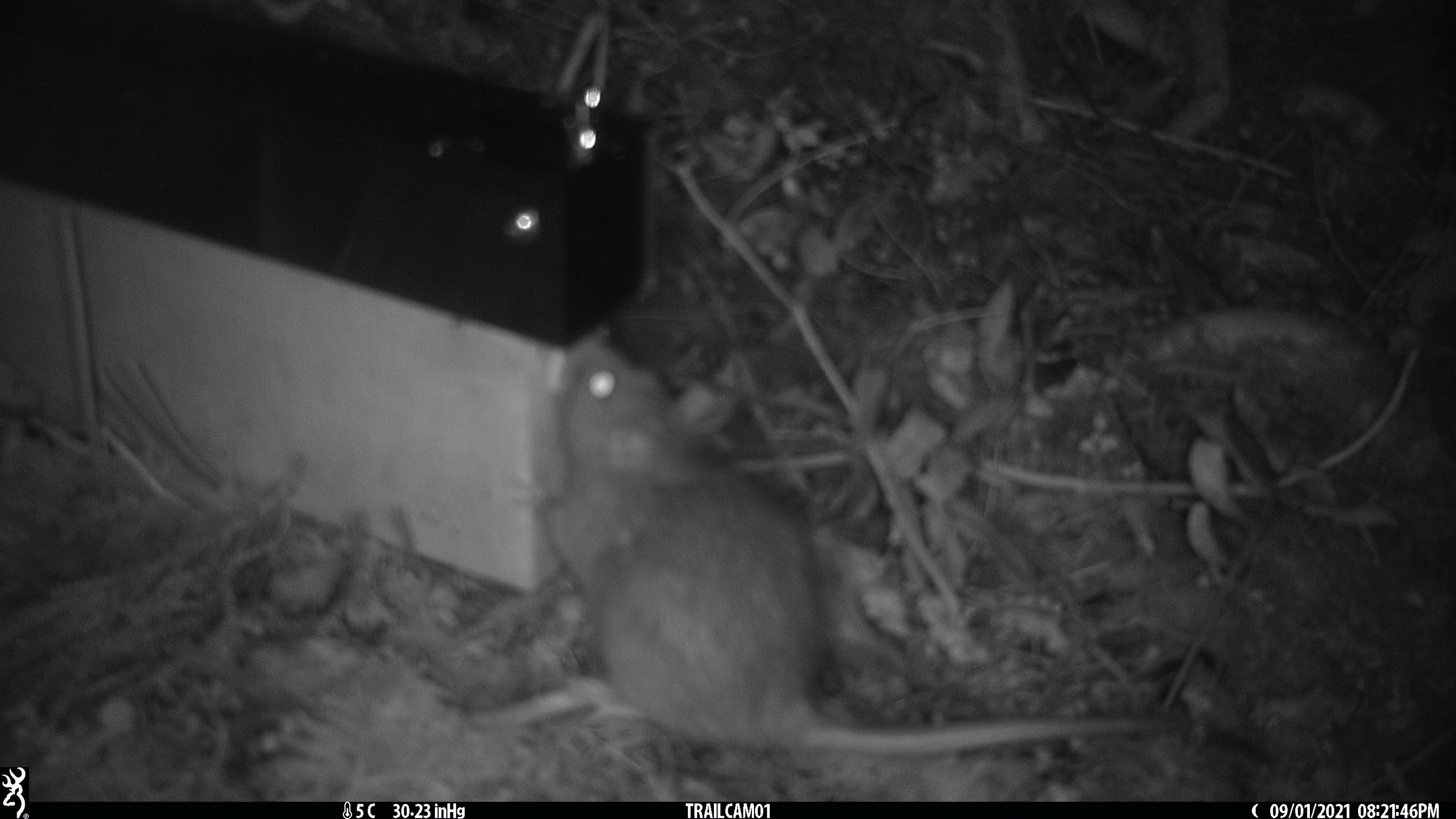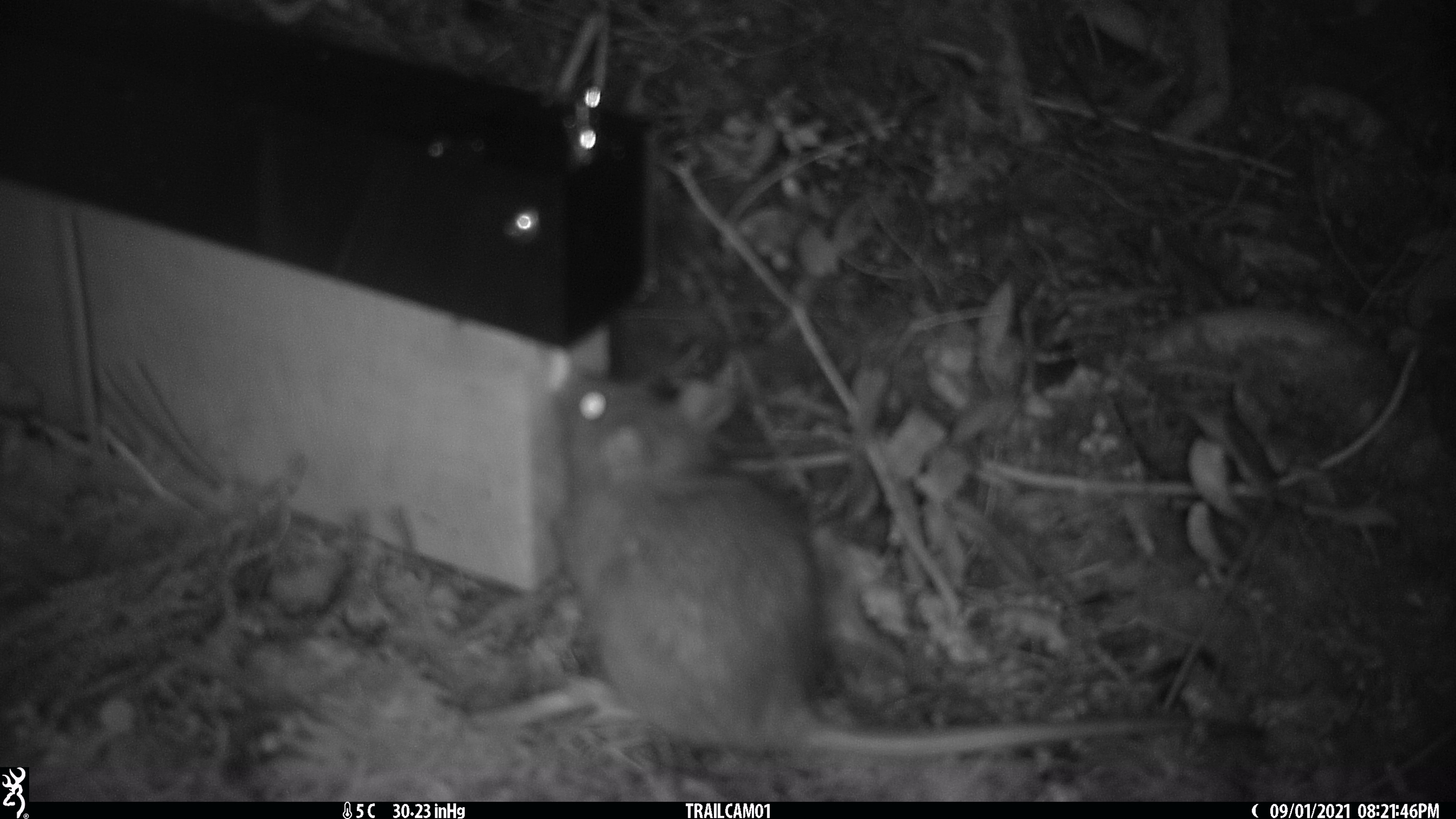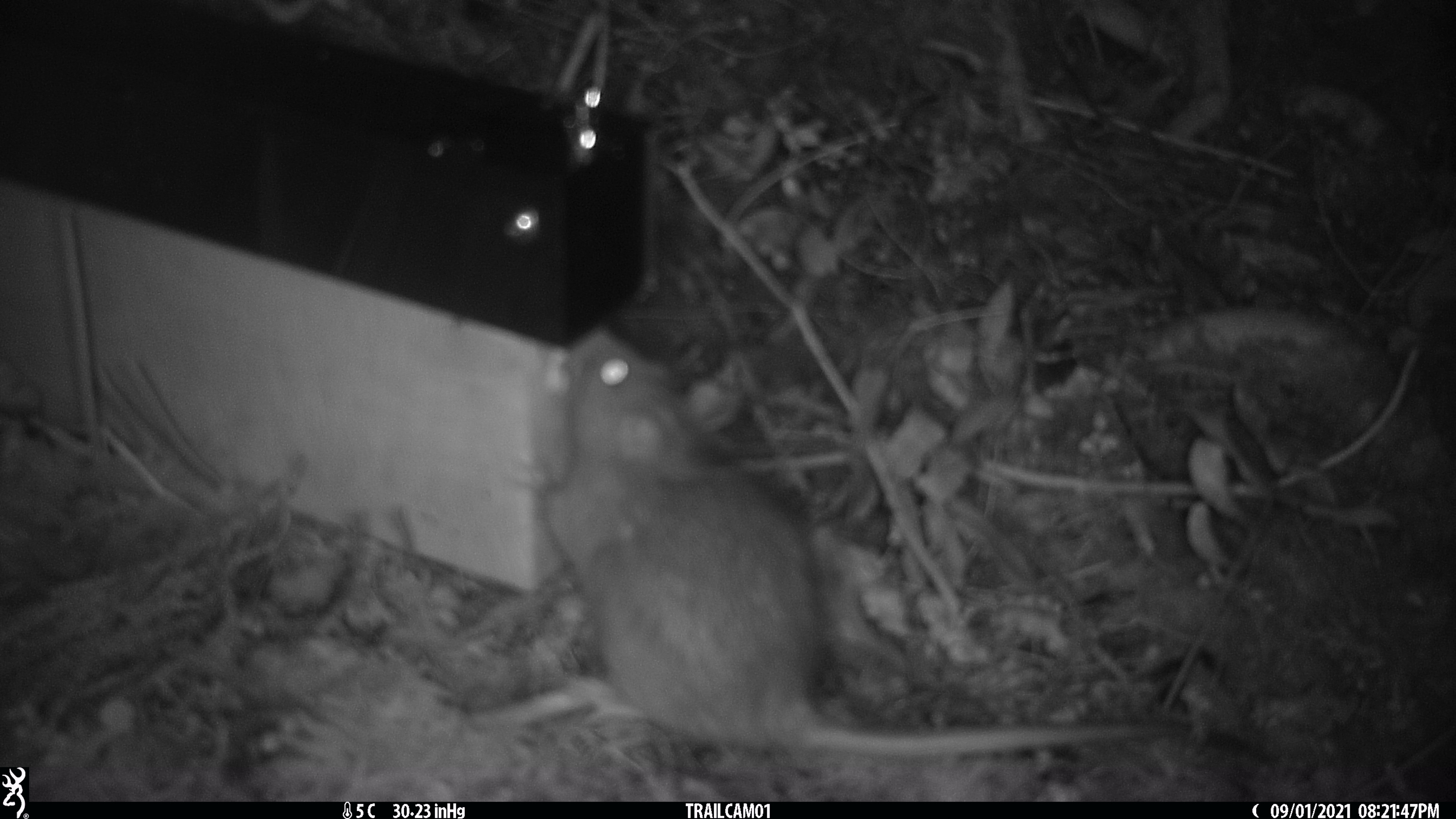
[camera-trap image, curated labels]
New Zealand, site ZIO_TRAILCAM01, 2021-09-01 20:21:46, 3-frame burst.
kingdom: Animalia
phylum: Chordata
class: Mammalia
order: Rodentia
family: Muridae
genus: Rattus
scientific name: Rattus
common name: rat